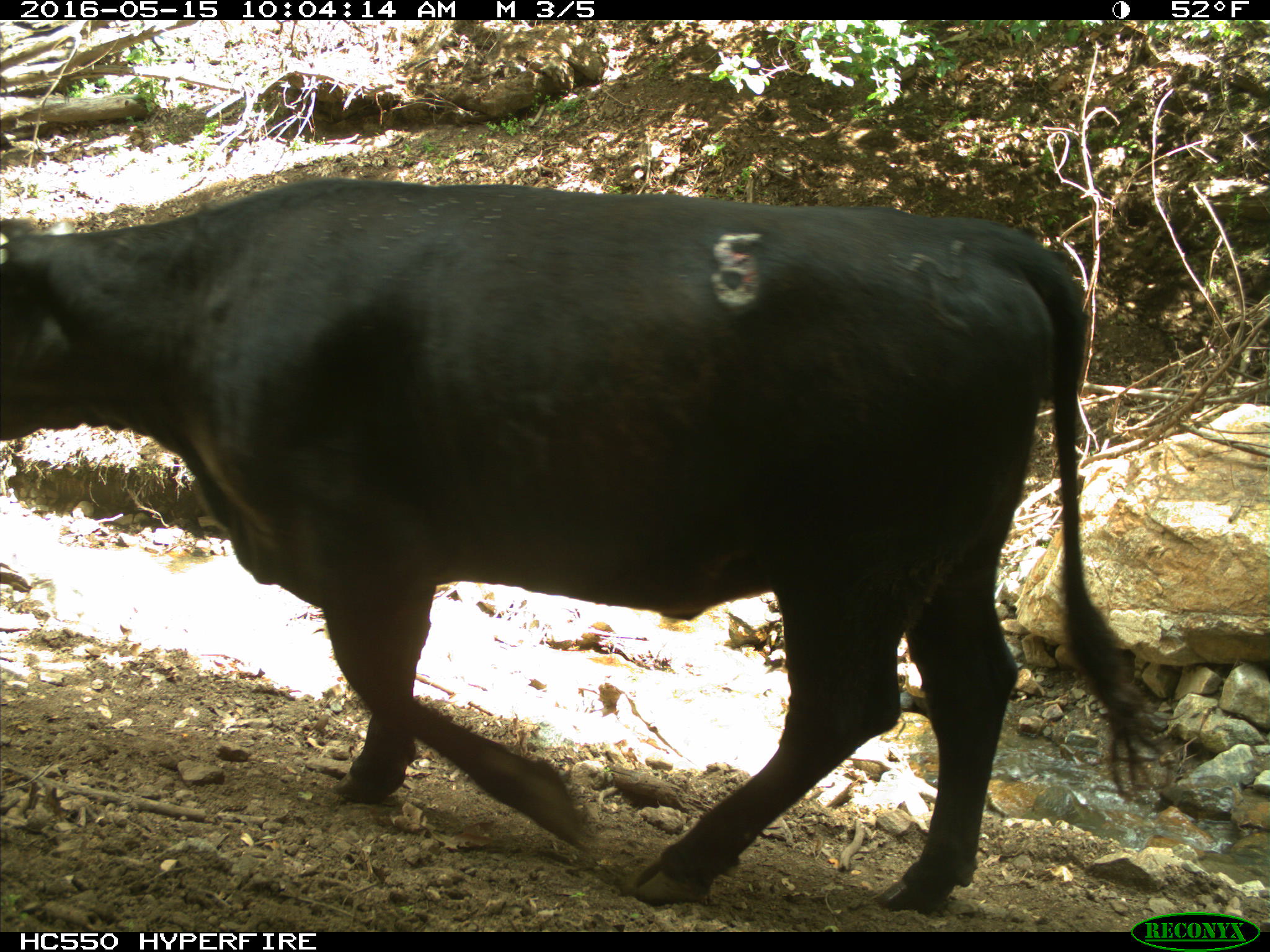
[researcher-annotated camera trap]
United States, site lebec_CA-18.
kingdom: Animalia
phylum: Chordata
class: Mammalia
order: Artiodactyla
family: Bovidae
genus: Bos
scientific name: Bos taurus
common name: domestic cow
Bos taurus (domestic cow).